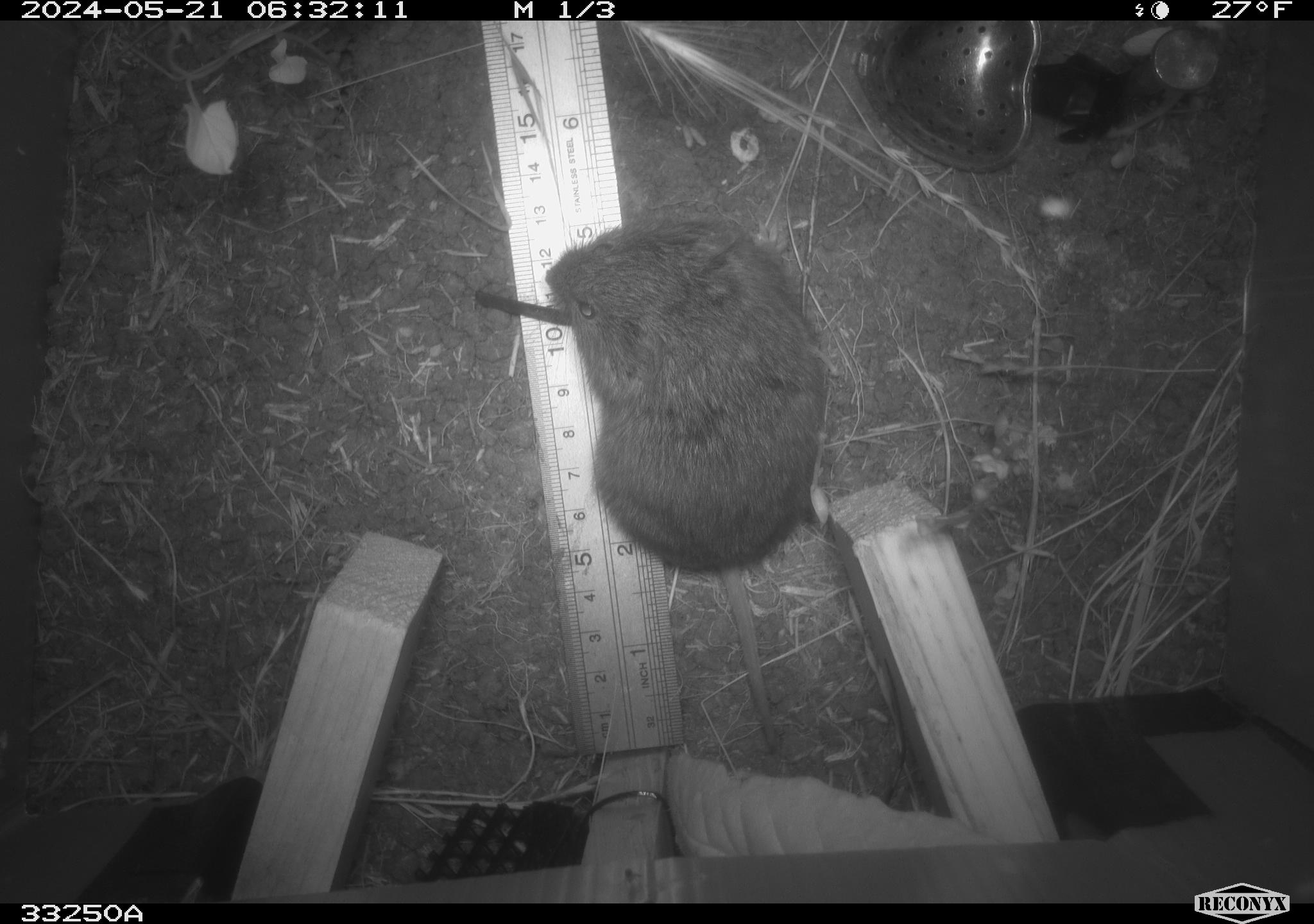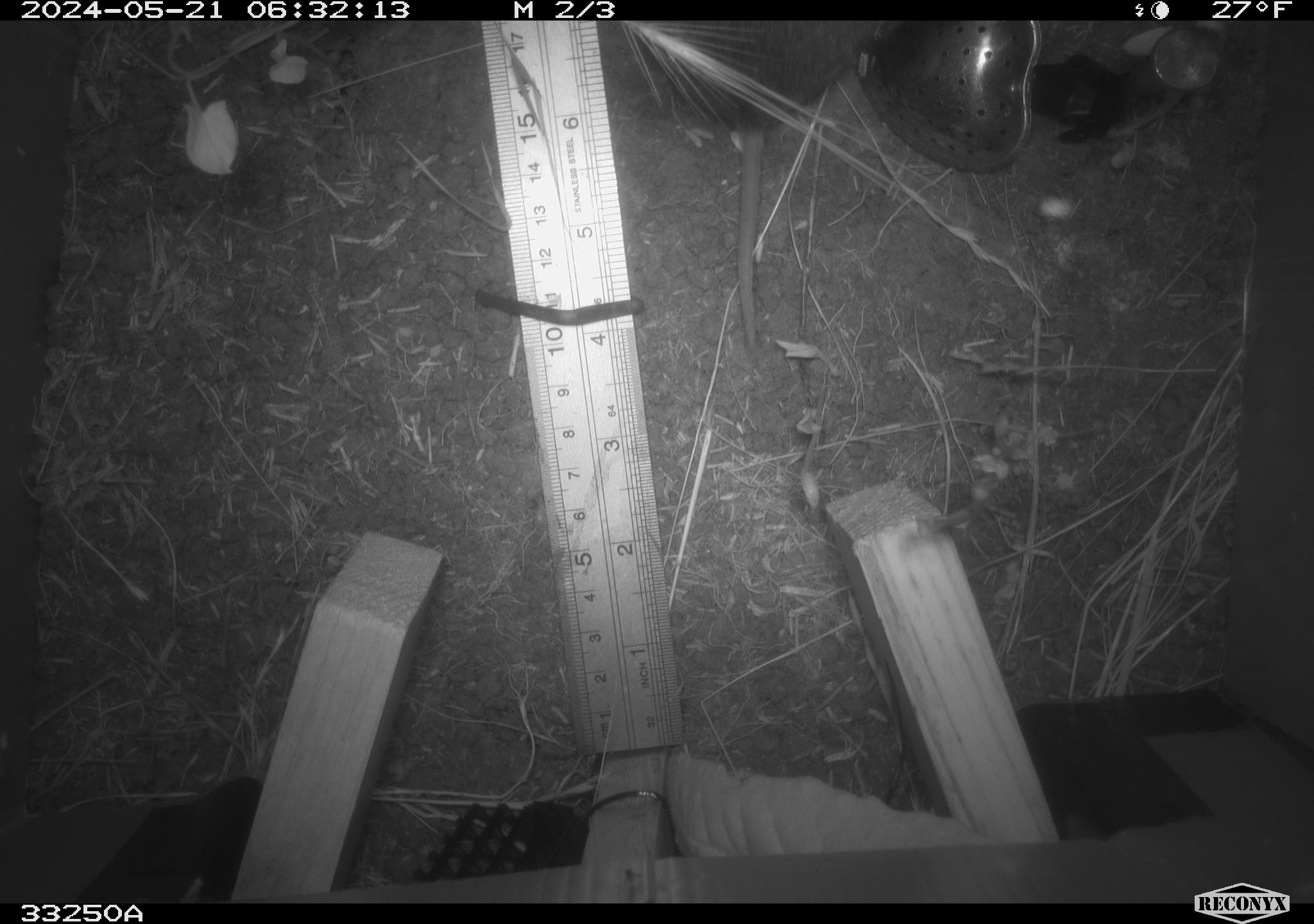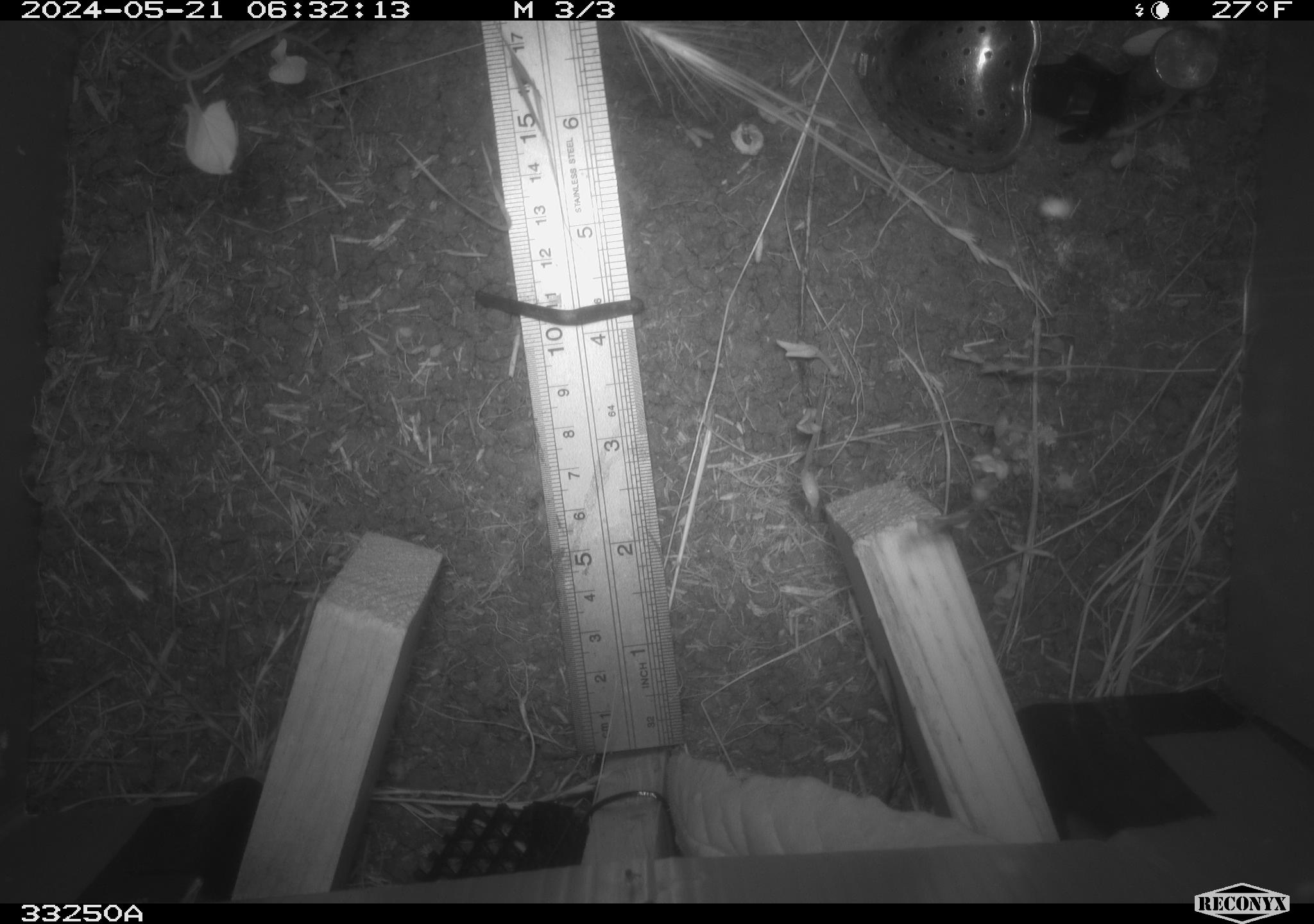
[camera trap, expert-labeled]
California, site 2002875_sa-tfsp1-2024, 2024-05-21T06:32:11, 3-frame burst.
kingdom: Animalia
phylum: Chordata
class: Mammalia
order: Rodentia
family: Cricetidae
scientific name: Arvicolinae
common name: voles, lemmings, and muskrats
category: arvicolinae subfamily